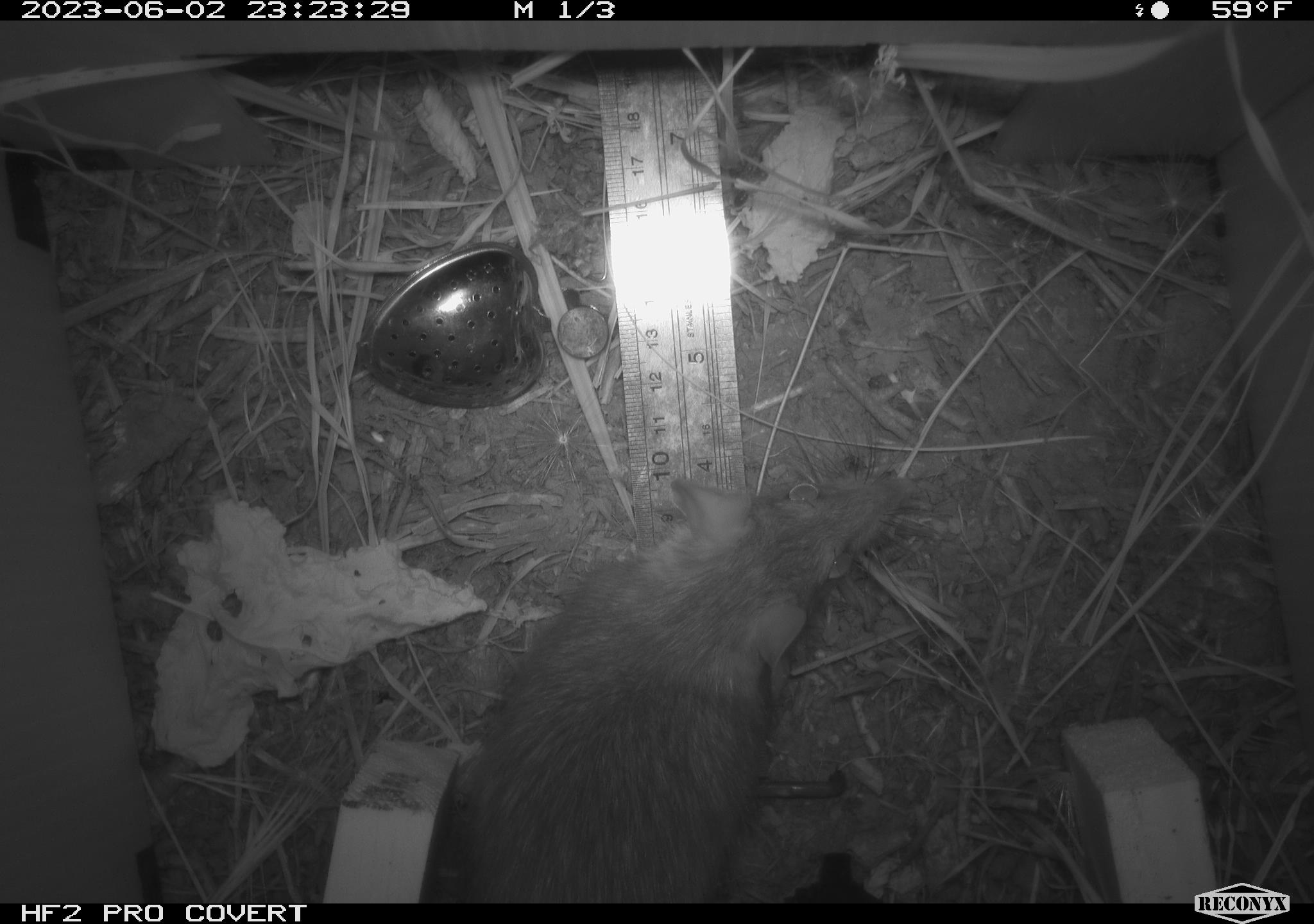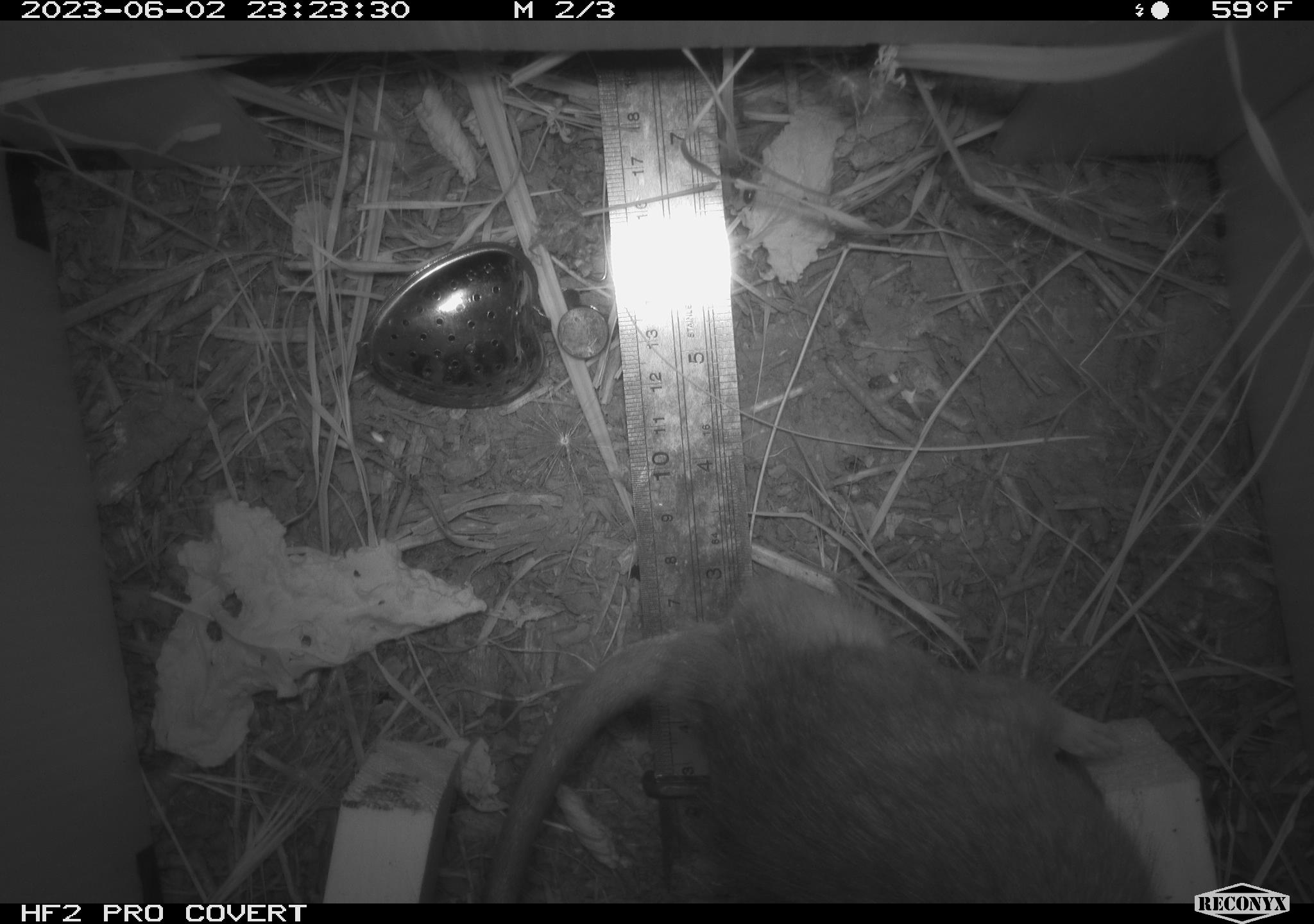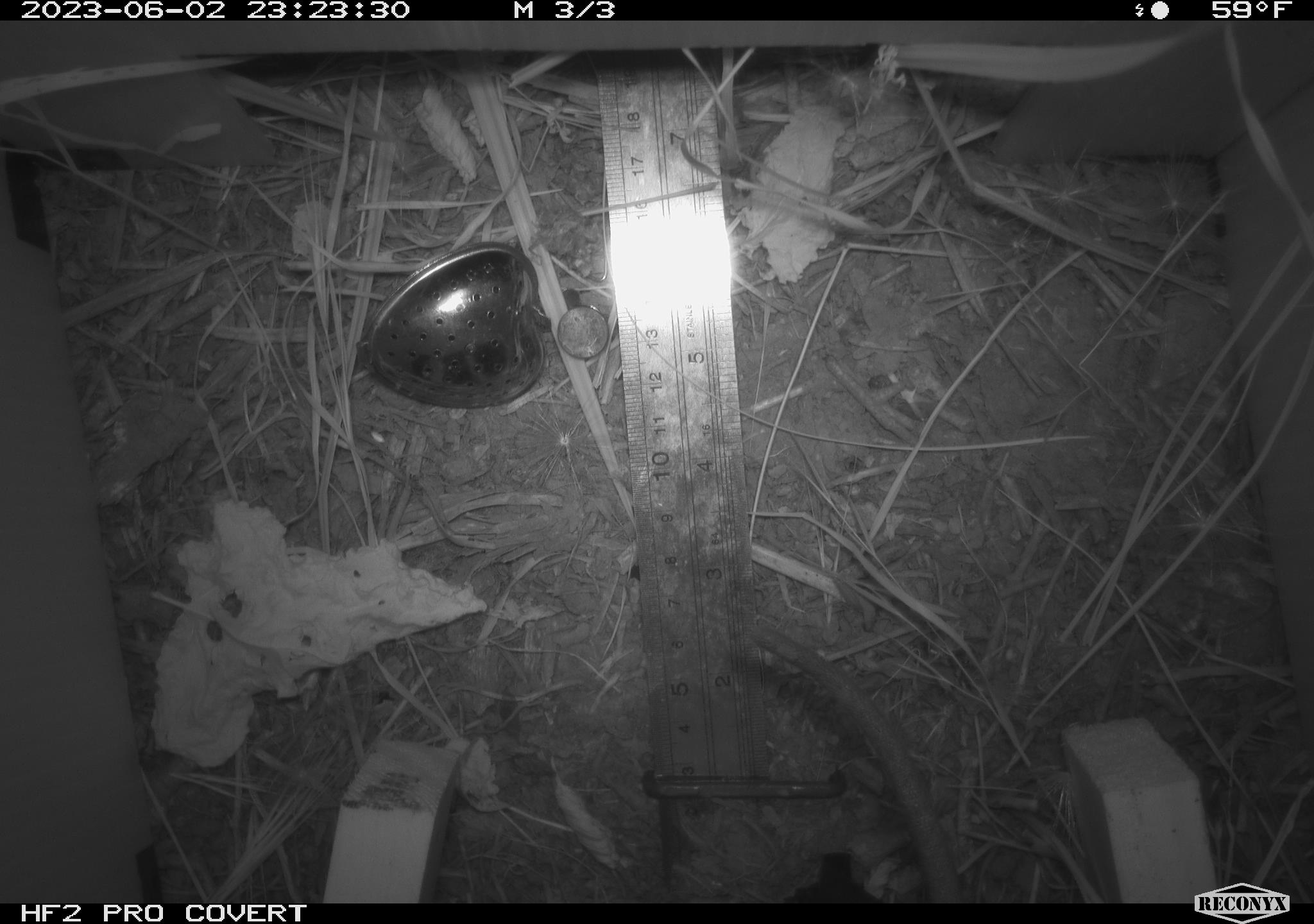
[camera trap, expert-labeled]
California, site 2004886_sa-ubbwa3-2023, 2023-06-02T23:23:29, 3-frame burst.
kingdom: Animalia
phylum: Chordata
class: Mammalia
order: Rodentia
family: Muridae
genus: Rattus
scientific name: Rattus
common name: rat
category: rattus species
Rattus species (rat) (Rattus).